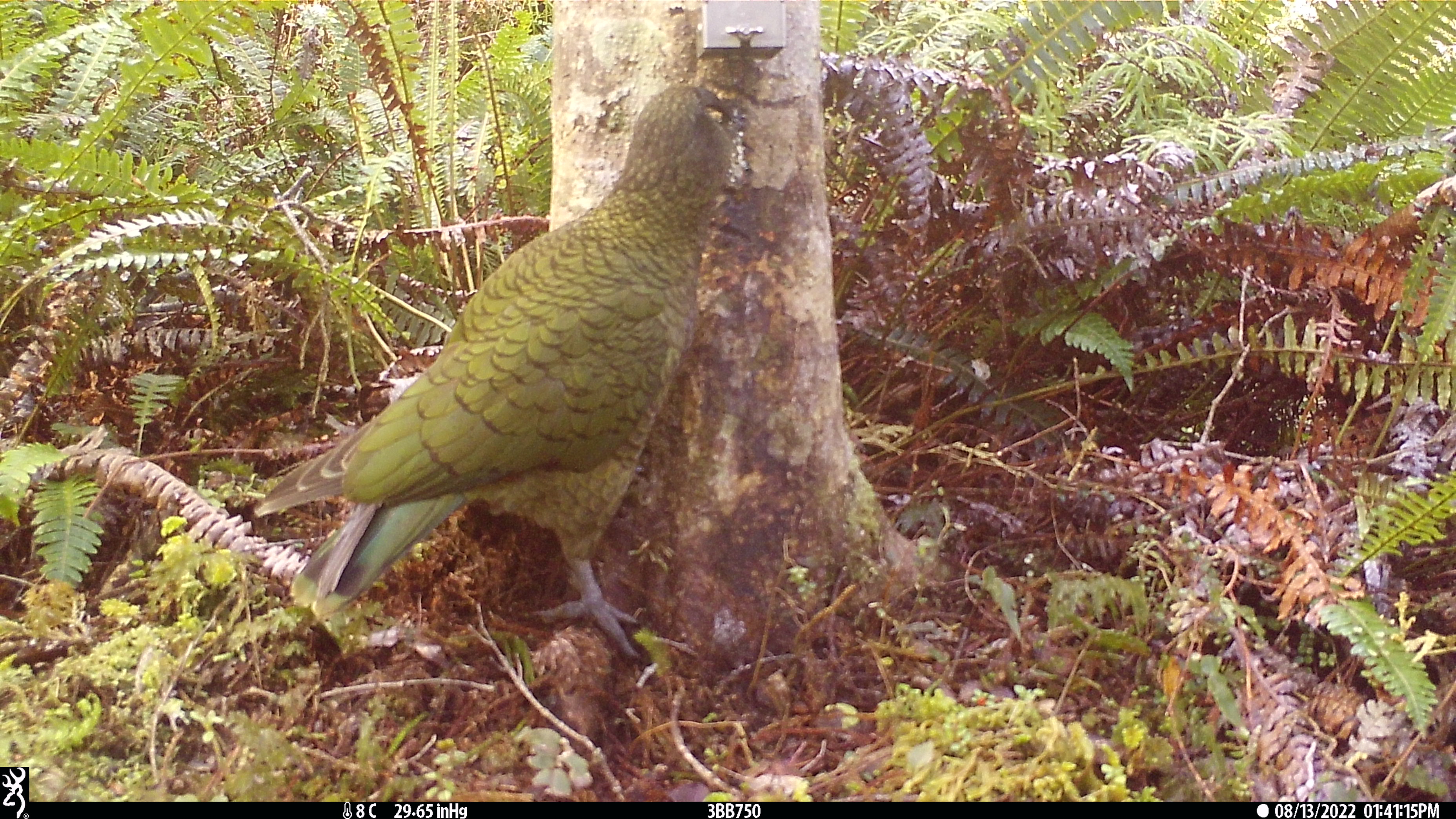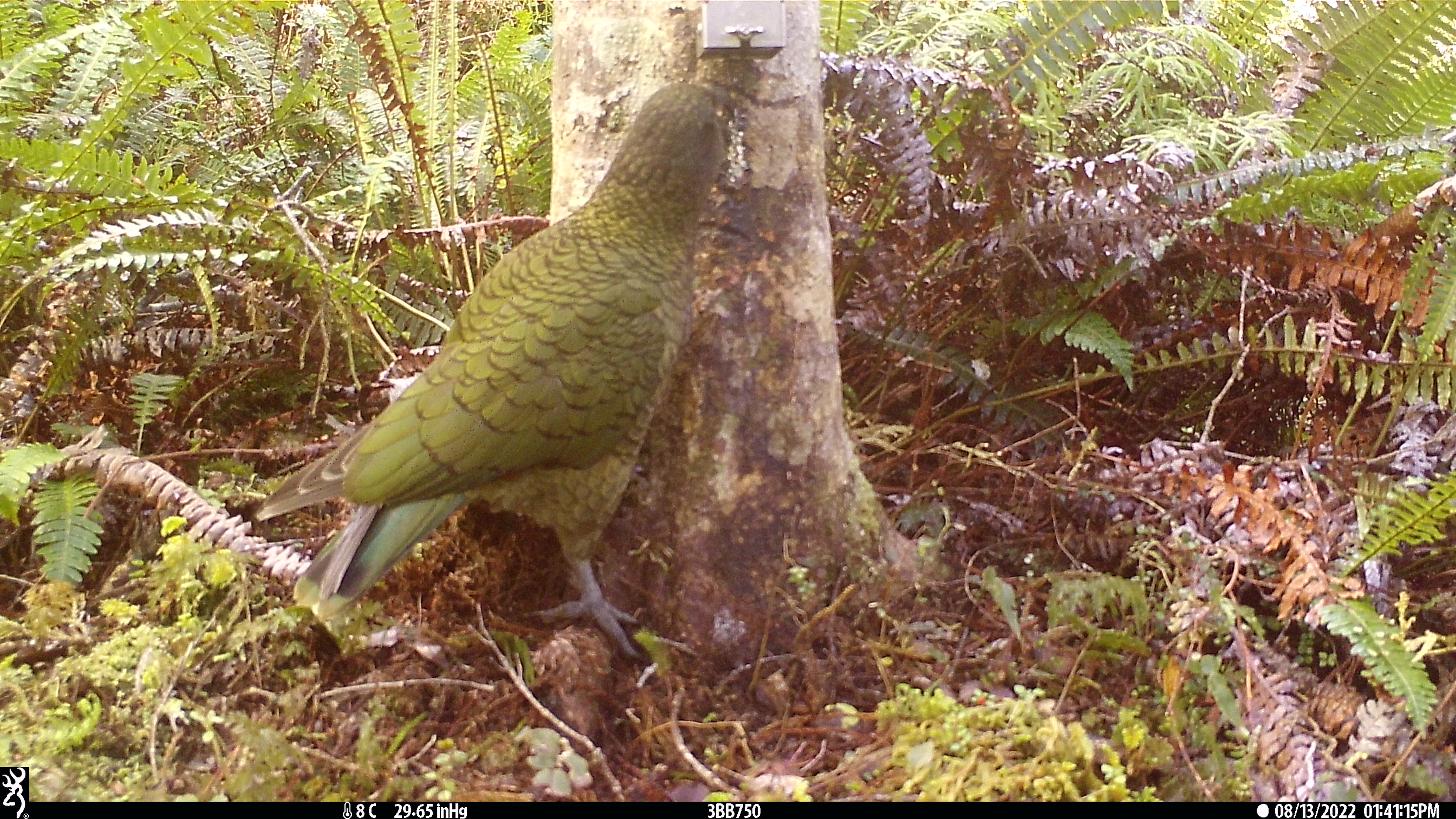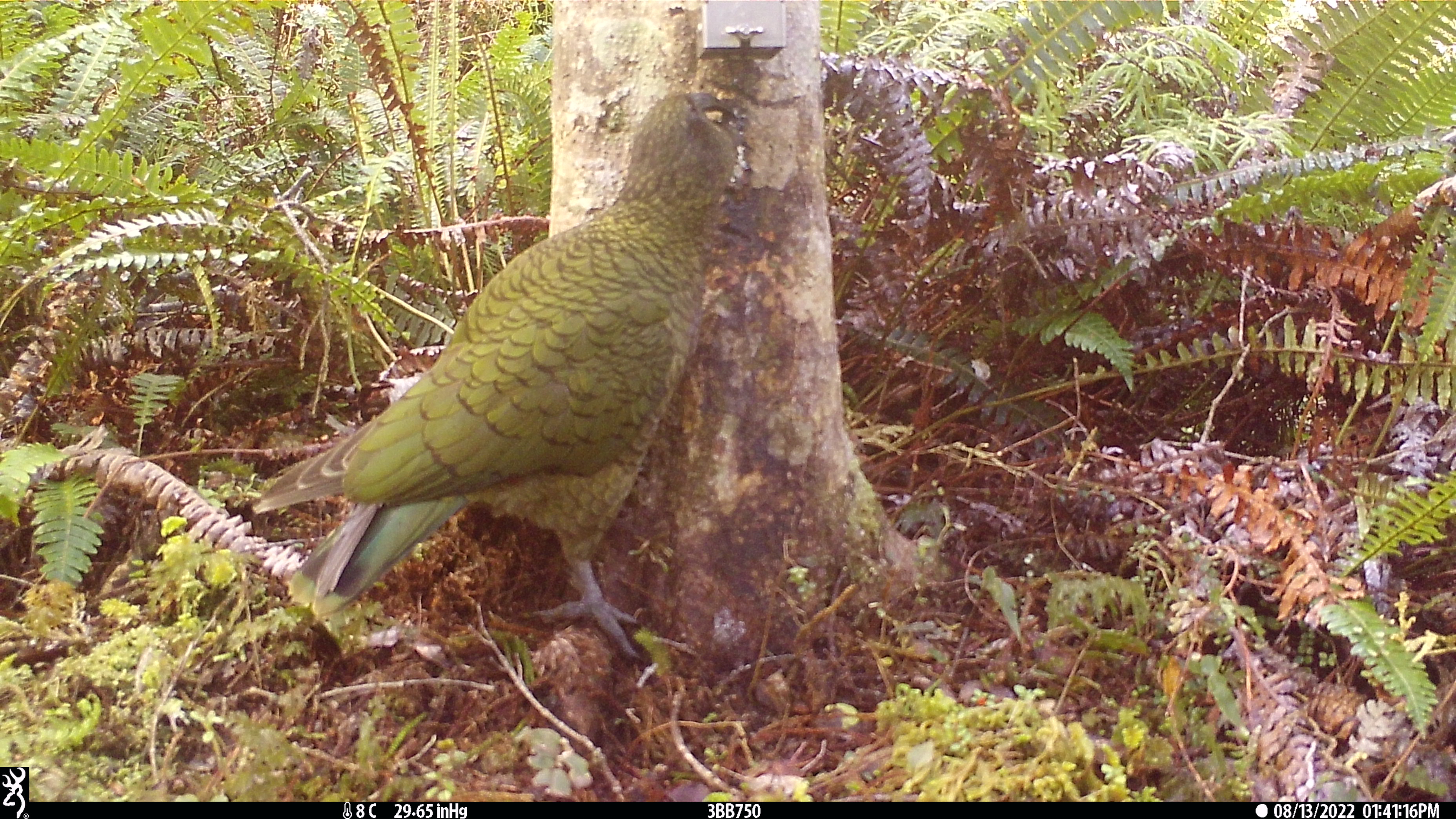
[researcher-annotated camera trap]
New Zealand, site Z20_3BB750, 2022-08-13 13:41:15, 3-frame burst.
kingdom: Animalia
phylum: Chordata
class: Aves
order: Psittaciformes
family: Strigopidae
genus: Nestor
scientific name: Nestor notabilis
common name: kea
Kea (Nestor notabilis).